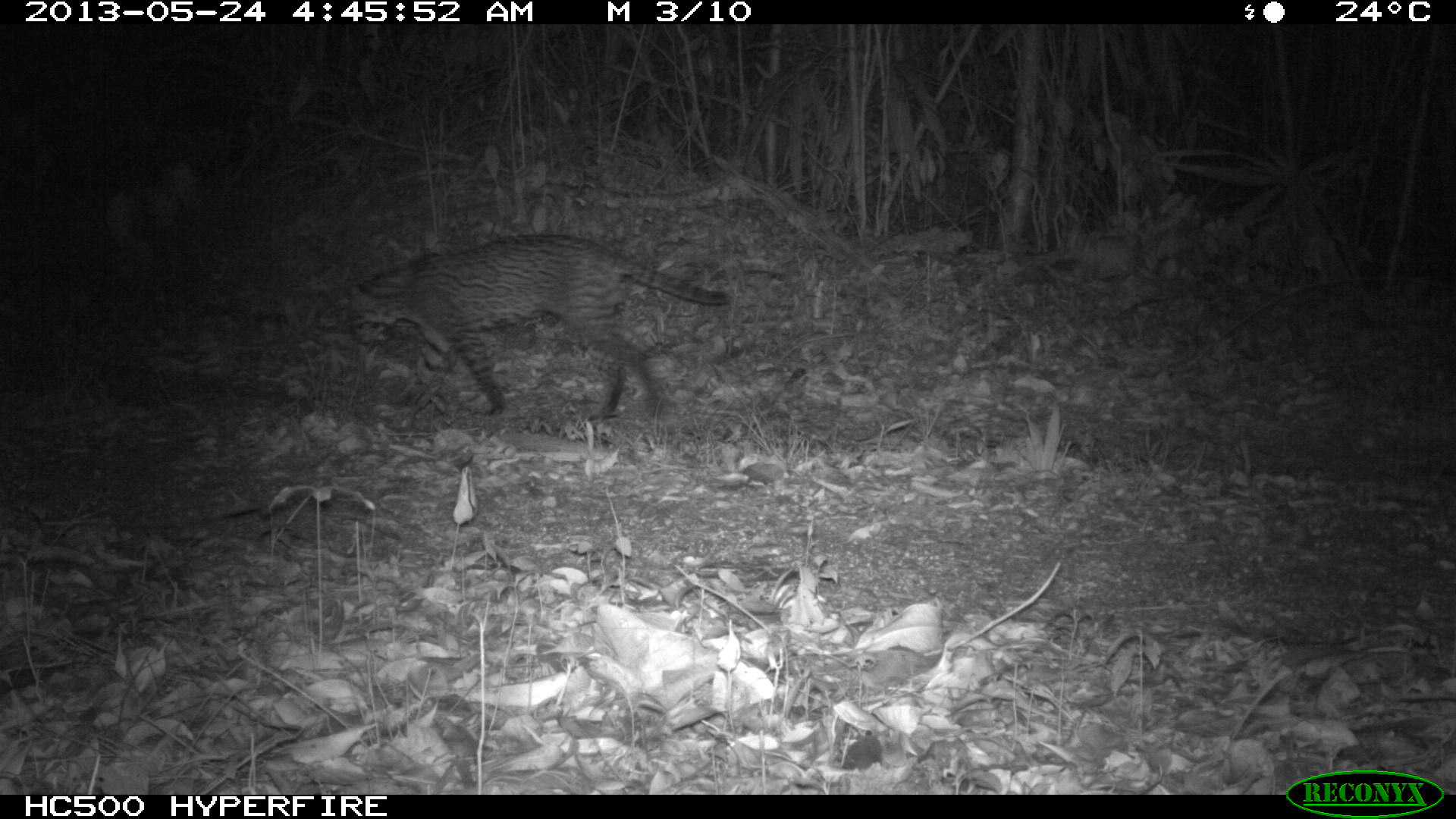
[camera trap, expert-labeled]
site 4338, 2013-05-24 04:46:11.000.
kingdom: Animalia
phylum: Chordata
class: Mammalia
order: Carnivora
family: Felidae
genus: Leopardus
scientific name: Leopardus pardalis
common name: ocelot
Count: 1.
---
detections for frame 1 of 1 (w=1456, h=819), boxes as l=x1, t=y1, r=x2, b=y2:
leopardus pardalis: l=333, t=232, r=734, b=421